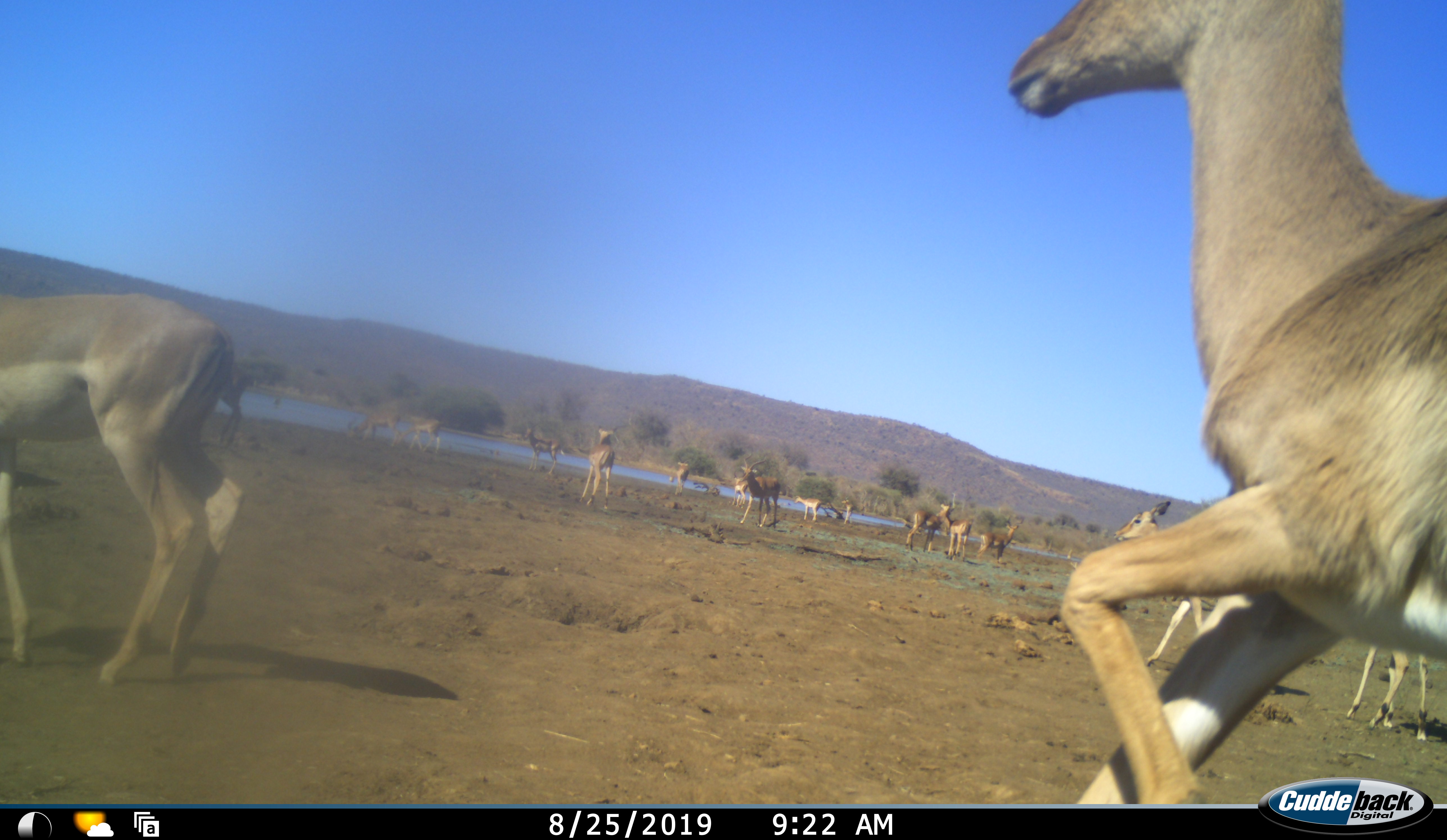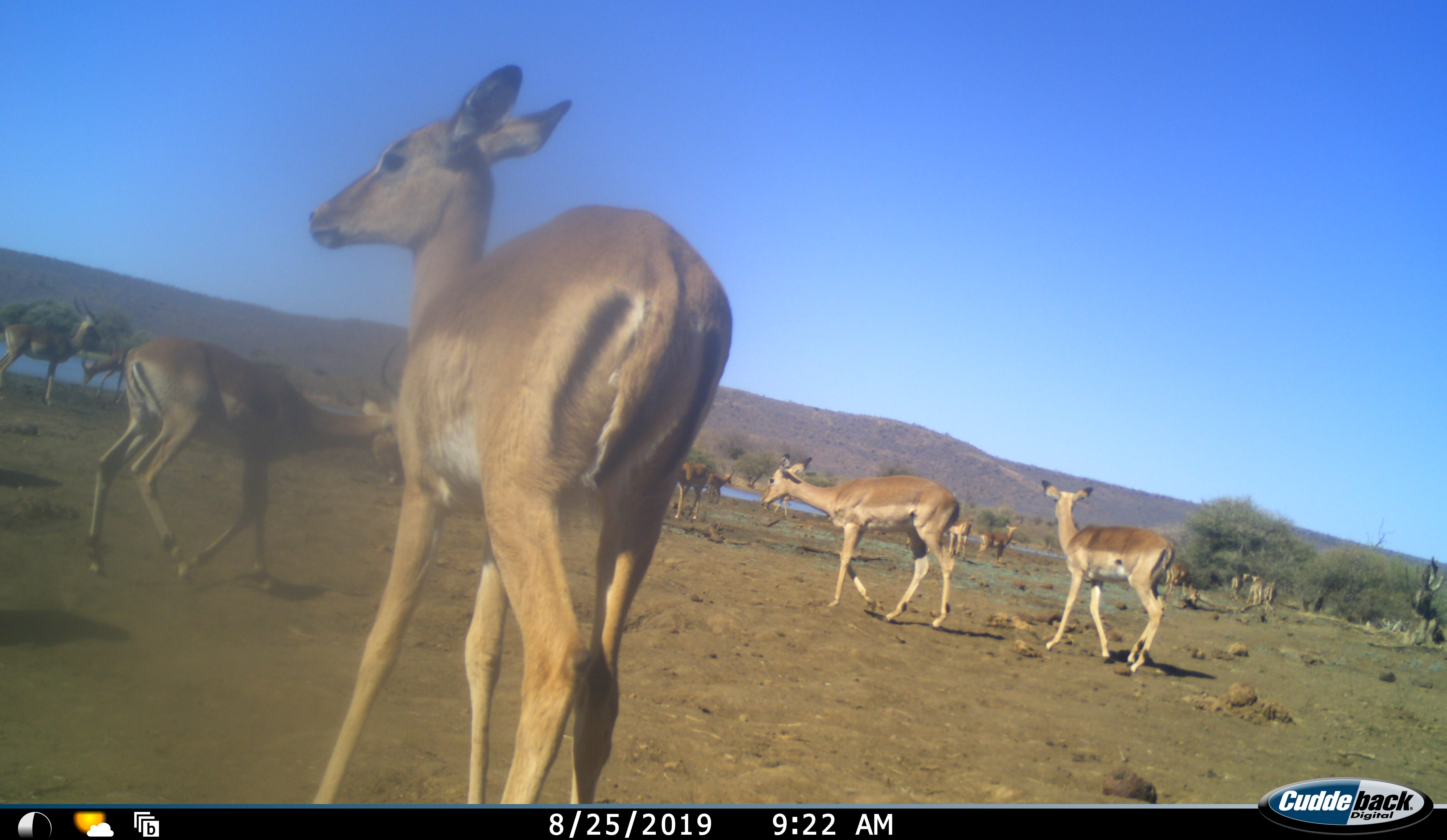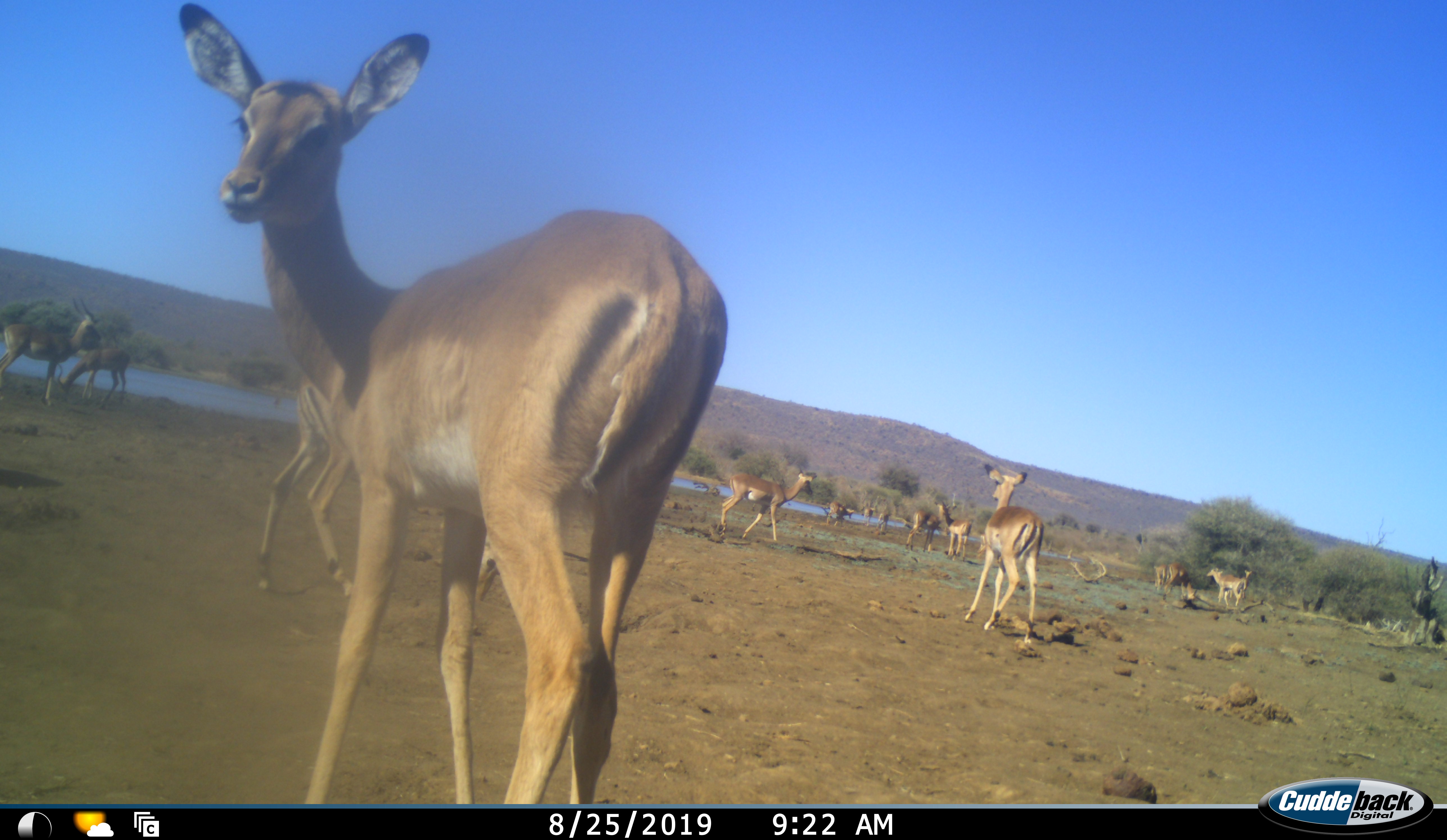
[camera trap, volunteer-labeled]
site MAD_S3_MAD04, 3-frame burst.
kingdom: Animalia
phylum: Chordata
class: Mammalia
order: Artiodactyla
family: Bovidae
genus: Aepyceros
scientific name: Aepyceros melampus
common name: impala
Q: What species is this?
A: Impala (Aepyceros melampus).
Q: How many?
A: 11-50.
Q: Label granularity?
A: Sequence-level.